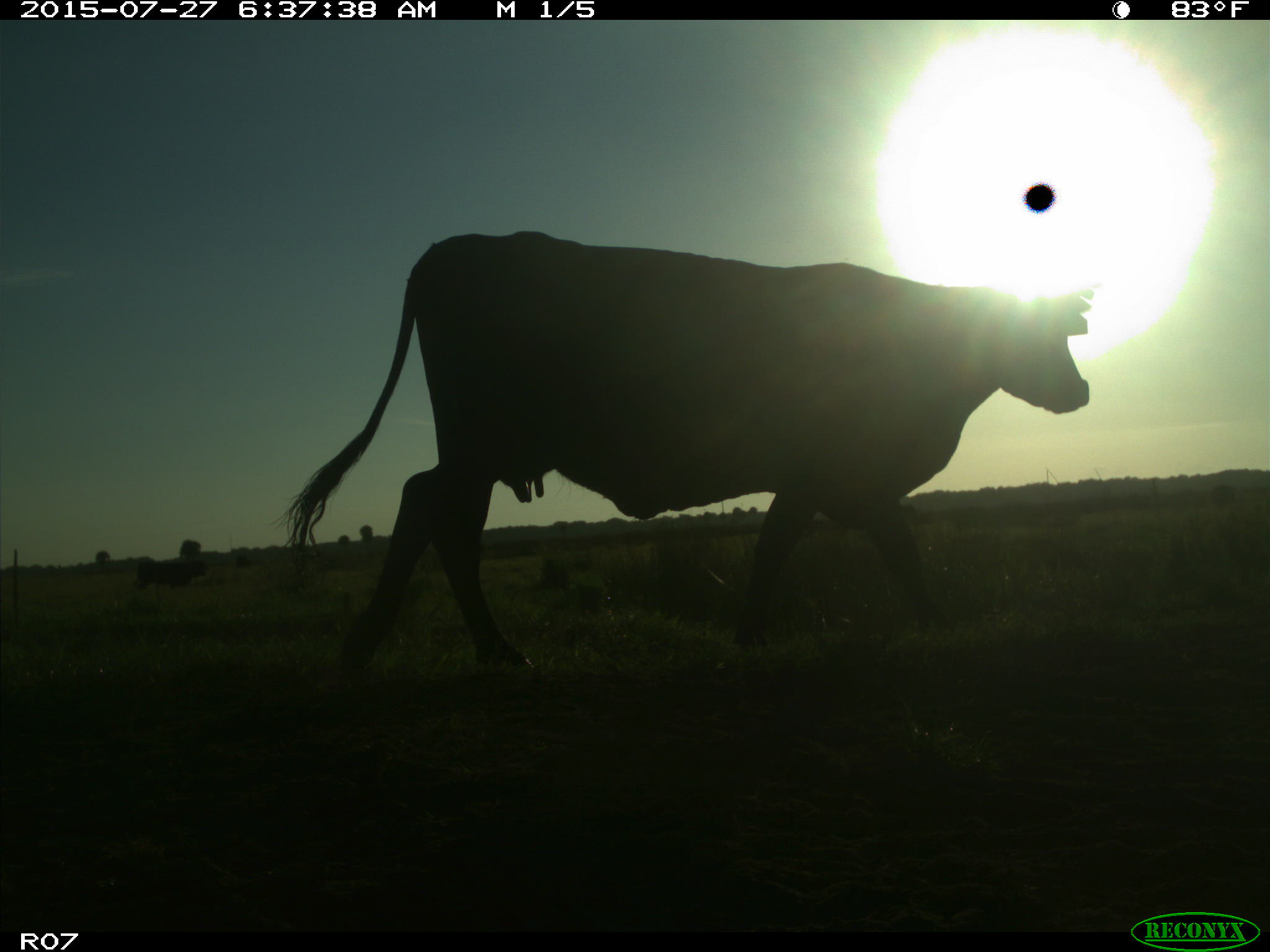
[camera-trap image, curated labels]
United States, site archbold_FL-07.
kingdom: Animalia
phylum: Chordata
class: Mammalia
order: Artiodactyla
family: Bovidae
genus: Bos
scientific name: Bos taurus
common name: domestic cow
Bos taurus (domestic cow).